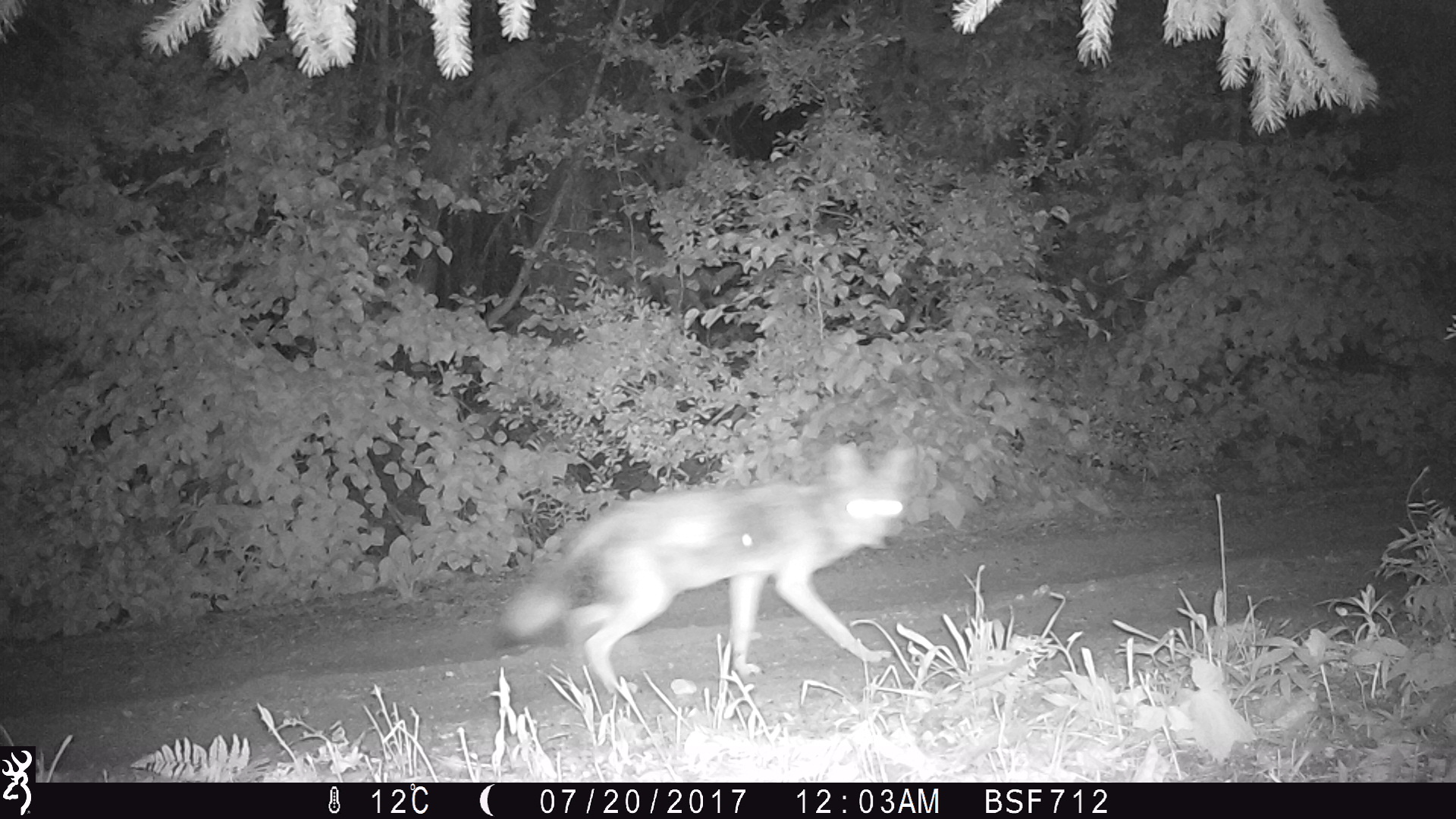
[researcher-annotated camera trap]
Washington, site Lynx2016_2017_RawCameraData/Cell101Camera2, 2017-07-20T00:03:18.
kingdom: Animalia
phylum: Chordata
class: Mammalia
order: Carnivora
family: Canidae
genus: Canis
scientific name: Canis latrans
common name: coyote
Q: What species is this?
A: Canis latrans (coyote).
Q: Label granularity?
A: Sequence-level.